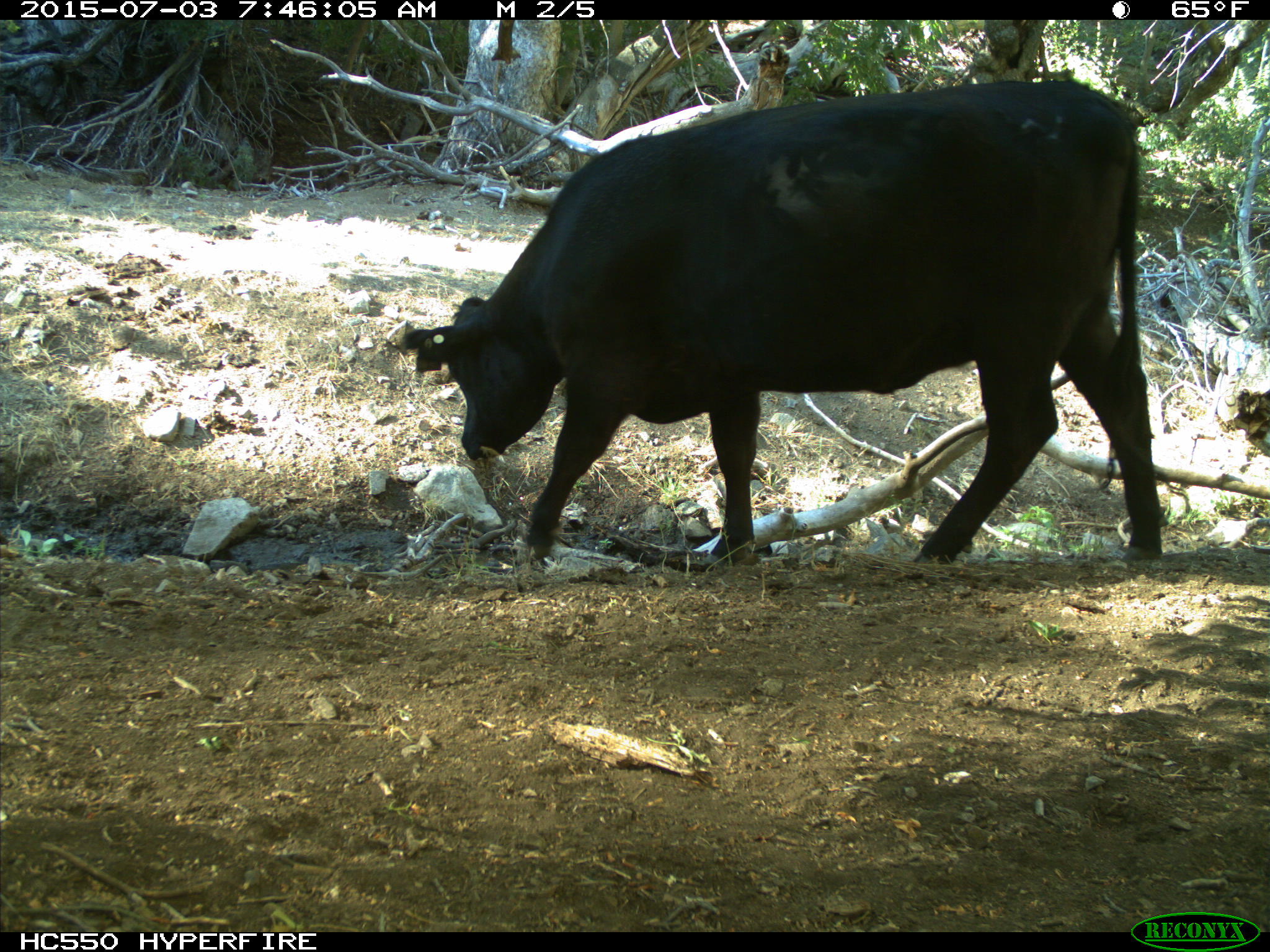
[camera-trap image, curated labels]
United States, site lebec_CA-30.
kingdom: Animalia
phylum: Chordata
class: Mammalia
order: Artiodactyla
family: Bovidae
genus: Bos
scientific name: Bos taurus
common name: domestic cow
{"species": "Bos taurus (domestic cow)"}